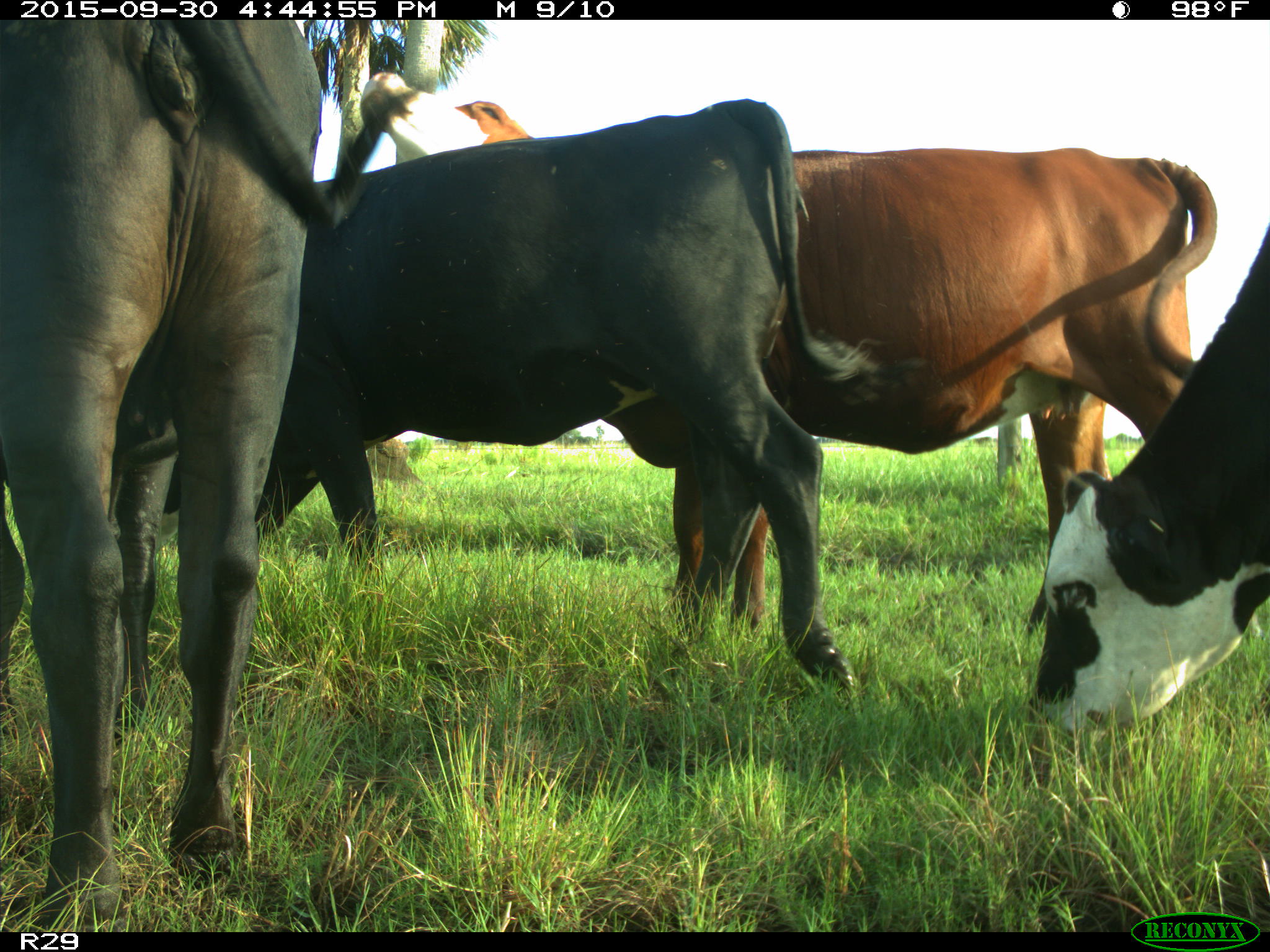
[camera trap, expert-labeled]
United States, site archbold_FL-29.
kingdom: Animalia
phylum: Chordata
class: Mammalia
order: Artiodactyla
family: Bovidae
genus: Bos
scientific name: Bos taurus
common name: domestic cow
Bos taurus (domestic cow).